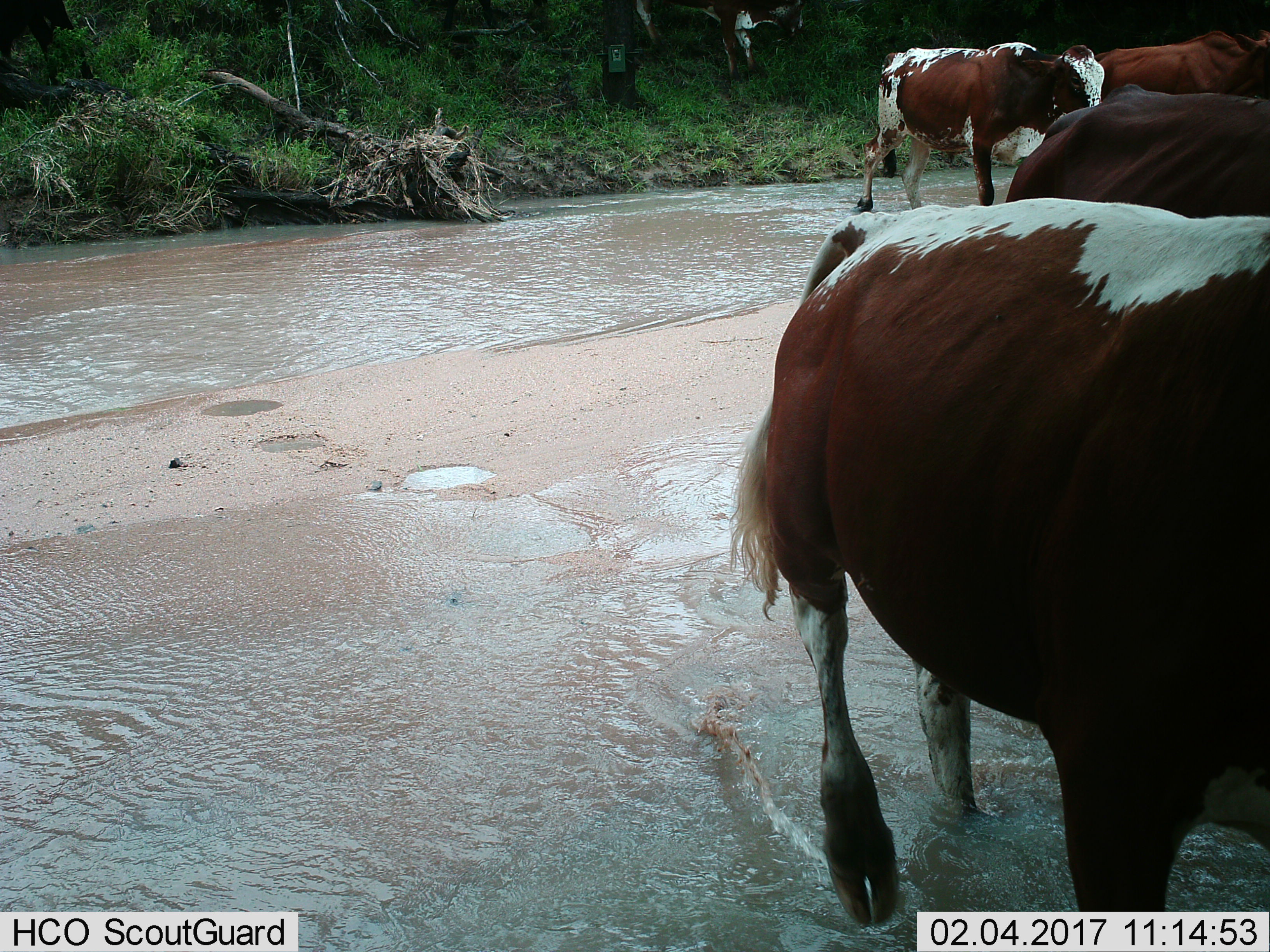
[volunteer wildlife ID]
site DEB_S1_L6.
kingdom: Animalia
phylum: Chordata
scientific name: Vertebrata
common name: domestic animal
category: domesticanimal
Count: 5.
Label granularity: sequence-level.